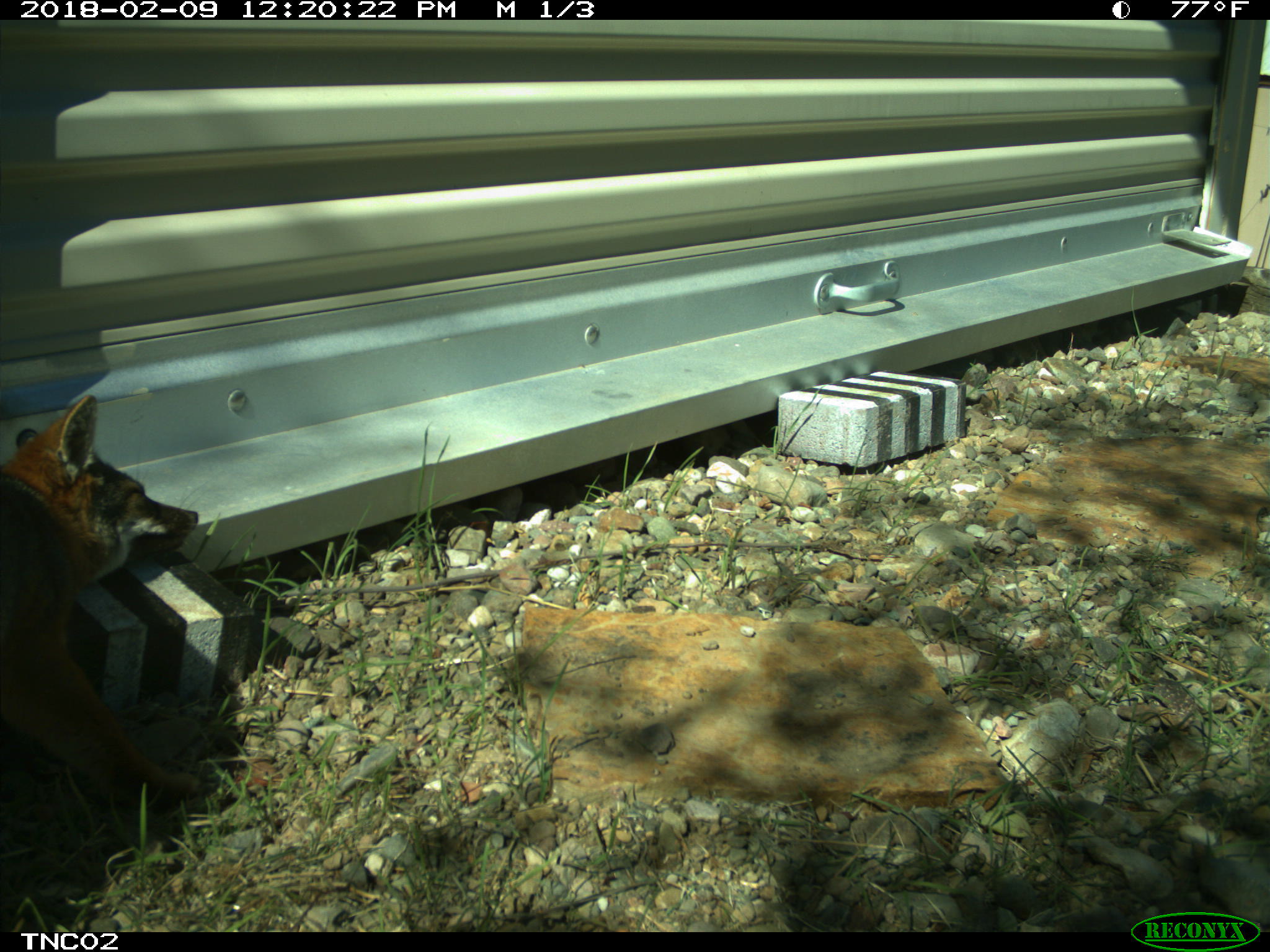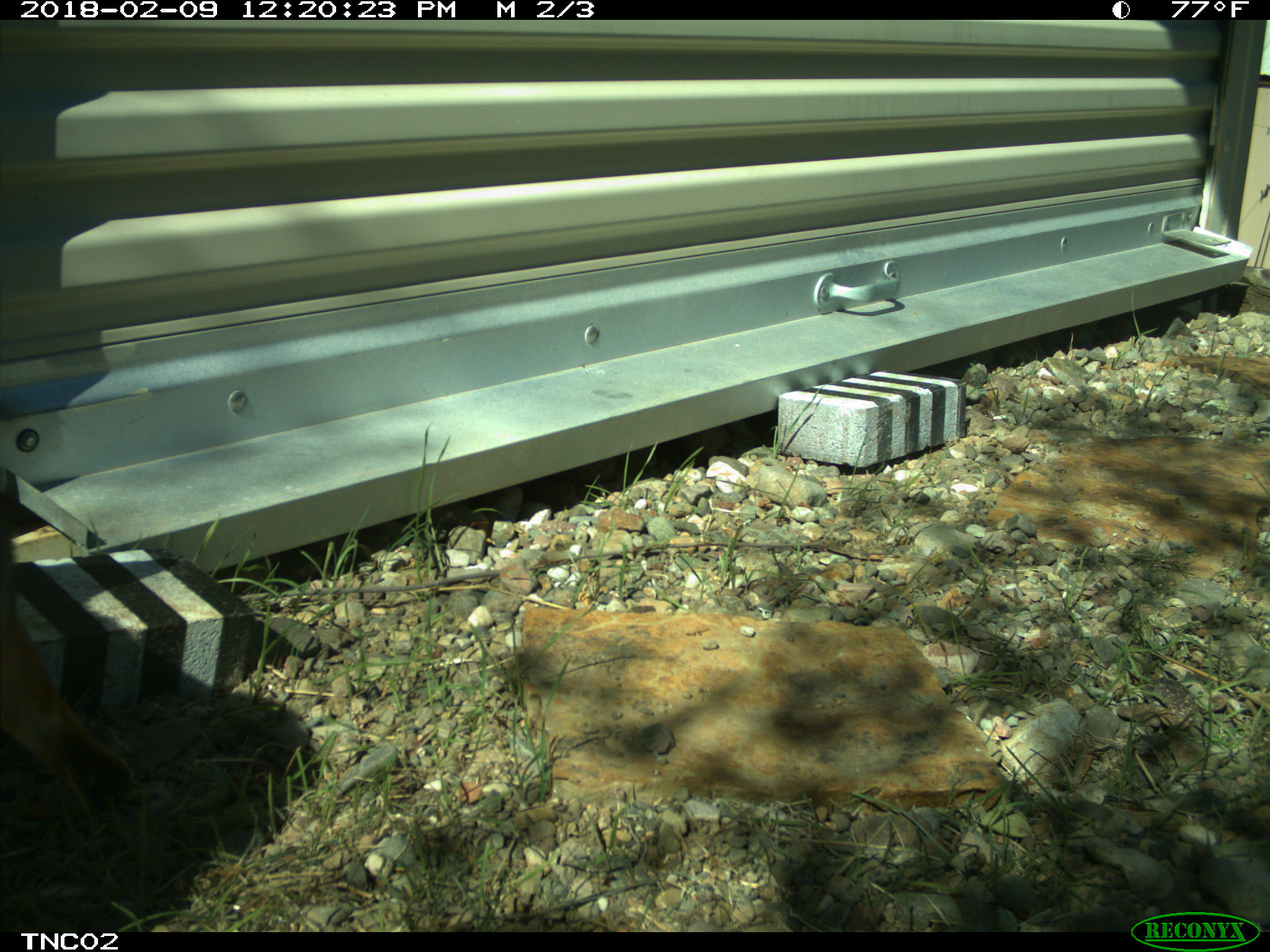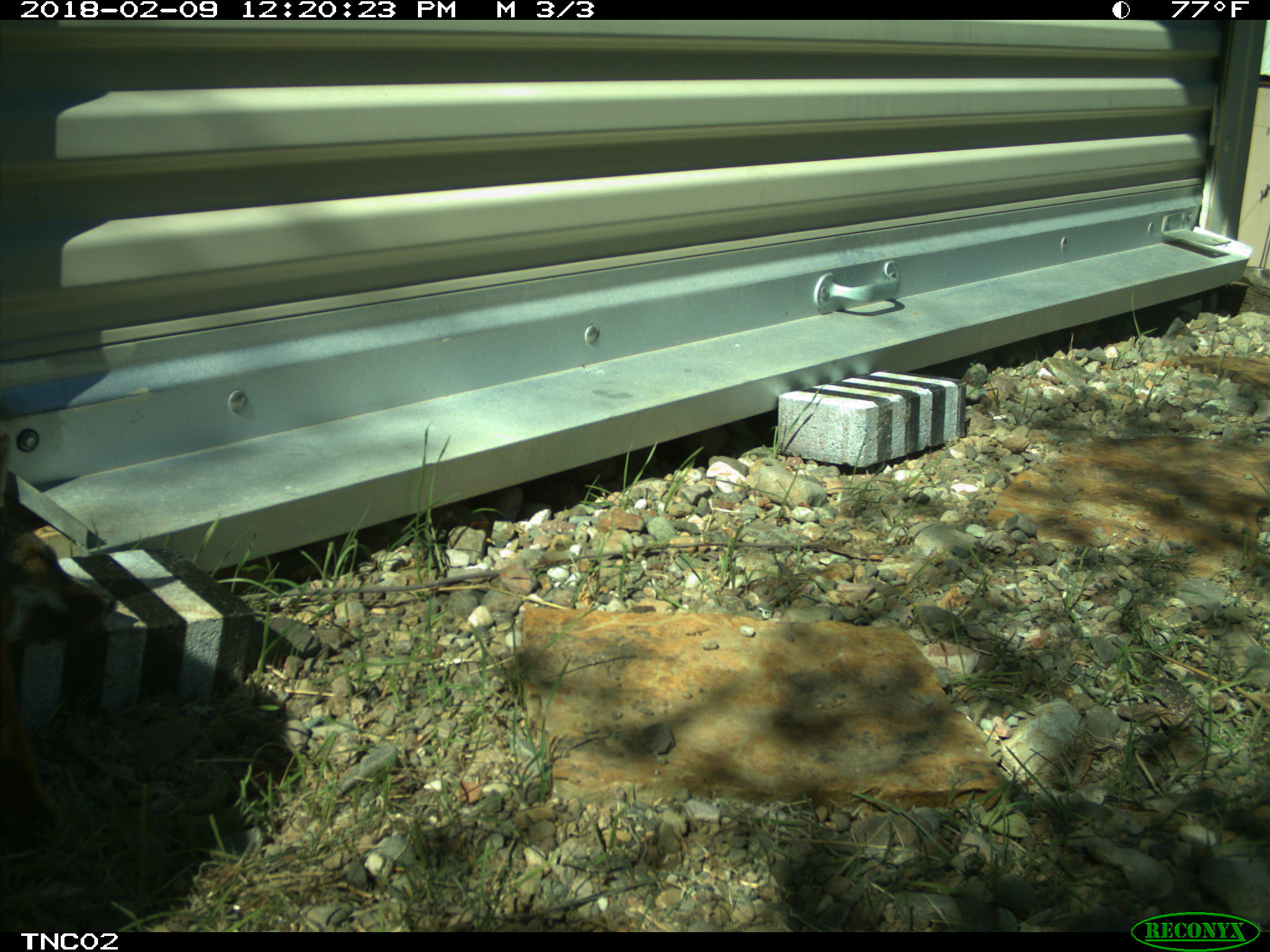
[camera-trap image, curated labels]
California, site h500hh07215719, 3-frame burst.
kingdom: Animalia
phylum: Chordata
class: Mammalia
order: Carnivora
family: Canidae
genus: Urocyon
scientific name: Urocyon littoralis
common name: island fox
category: fox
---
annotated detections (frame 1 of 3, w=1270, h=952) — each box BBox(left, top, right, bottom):
fox: BBox(0, 390, 198, 809)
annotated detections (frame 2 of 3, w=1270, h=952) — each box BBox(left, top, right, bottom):
fox: BBox(0, 492, 131, 807)